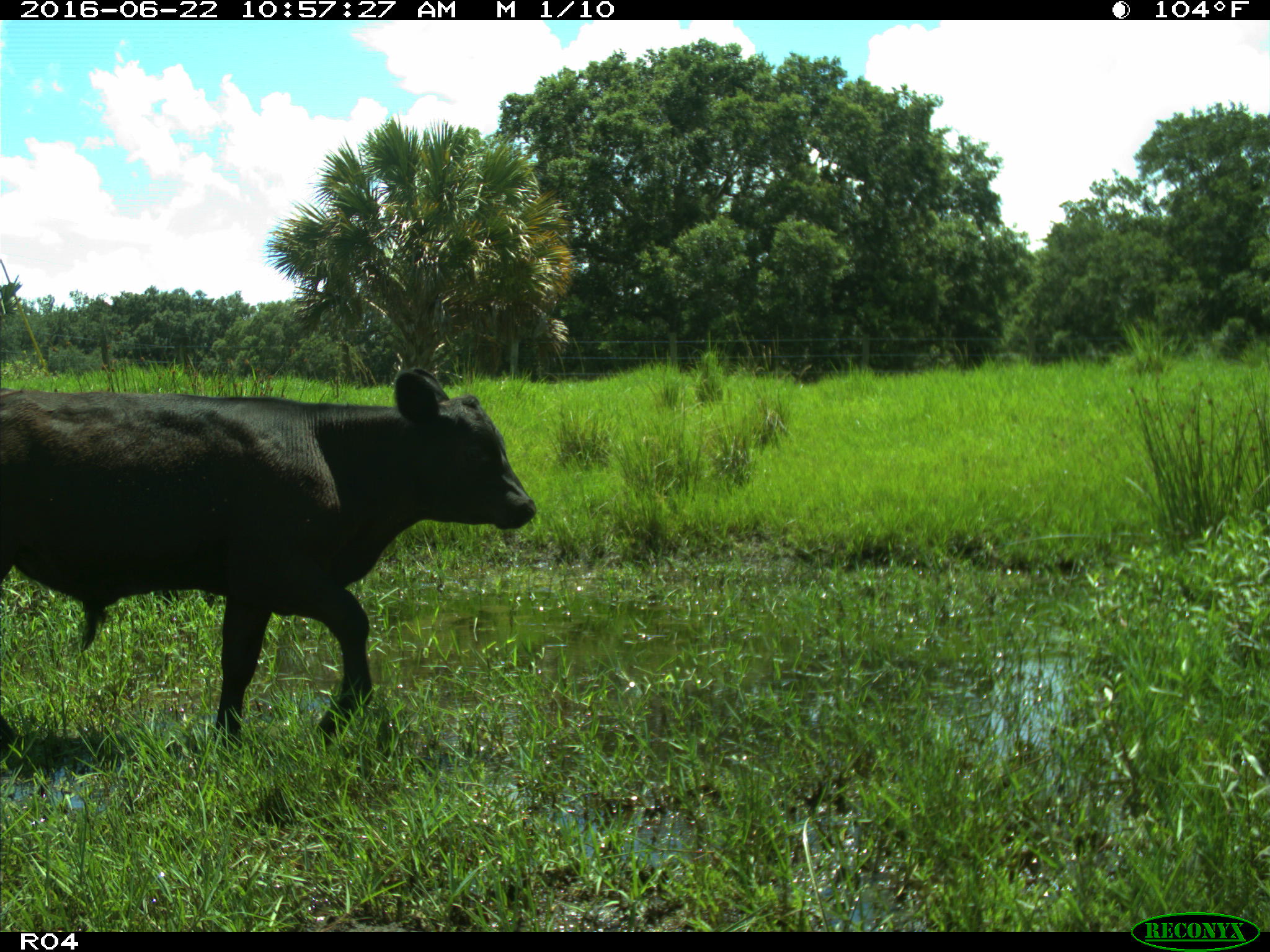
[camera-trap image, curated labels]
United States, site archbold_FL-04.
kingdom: Animalia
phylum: Chordata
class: Mammalia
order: Artiodactyla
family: Bovidae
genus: Bos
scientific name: Bos taurus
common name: domestic cow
Bos taurus (domestic cow).